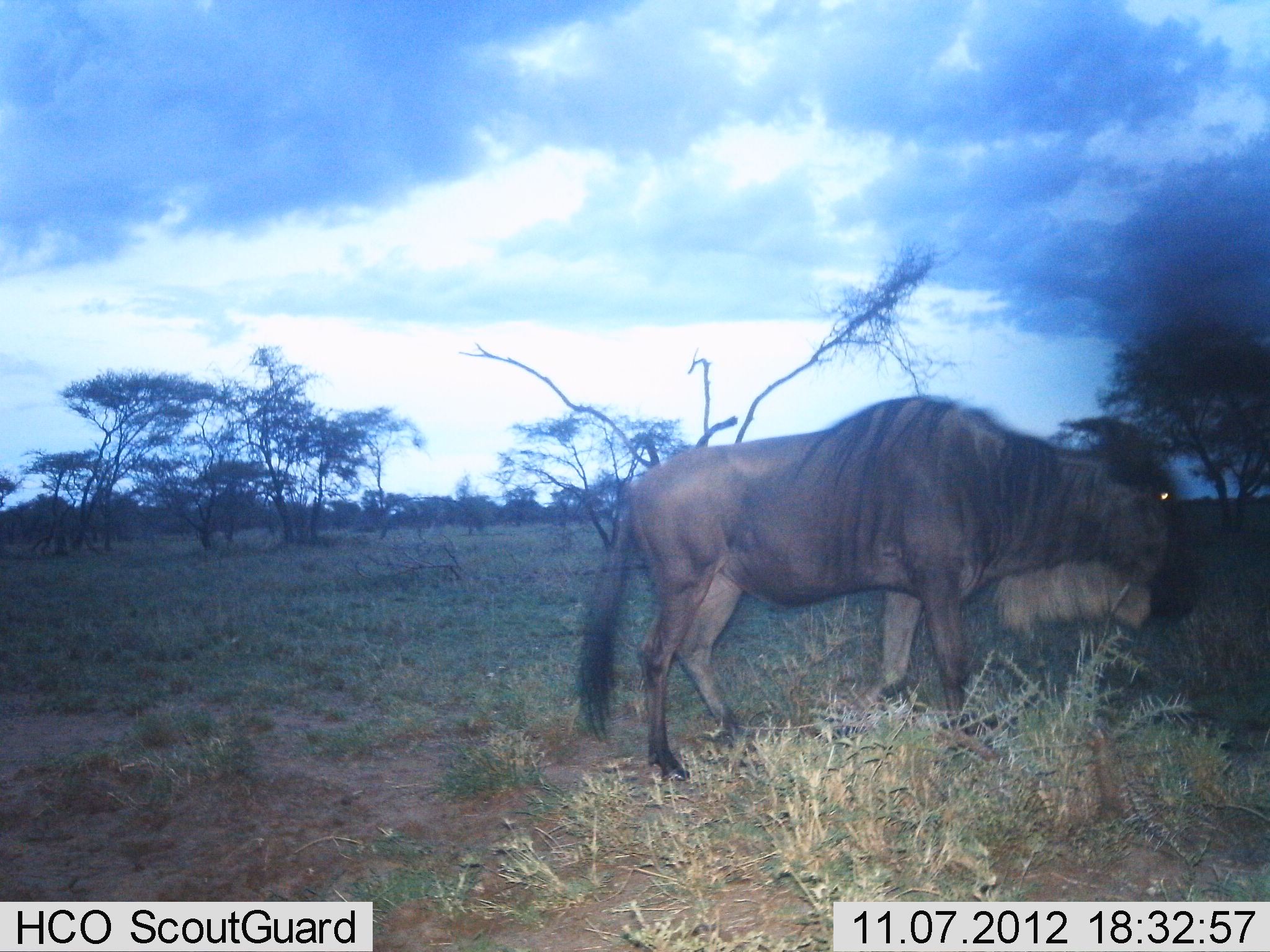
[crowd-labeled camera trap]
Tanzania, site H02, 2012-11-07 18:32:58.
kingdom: Animalia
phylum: Chordata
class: Mammalia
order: Artiodactyla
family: Bovidae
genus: Connochaetes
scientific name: Connochaetes taurinus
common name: blue wildebeest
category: wildebeest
Wildebeest (blue wildebeest) (Connochaetes taurinus), count 1. Behavior (volunteer vote fractions): standing 60%, resting 0%, moving 40%, interacting 0%. Young present (vote fraction): 0%. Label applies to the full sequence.